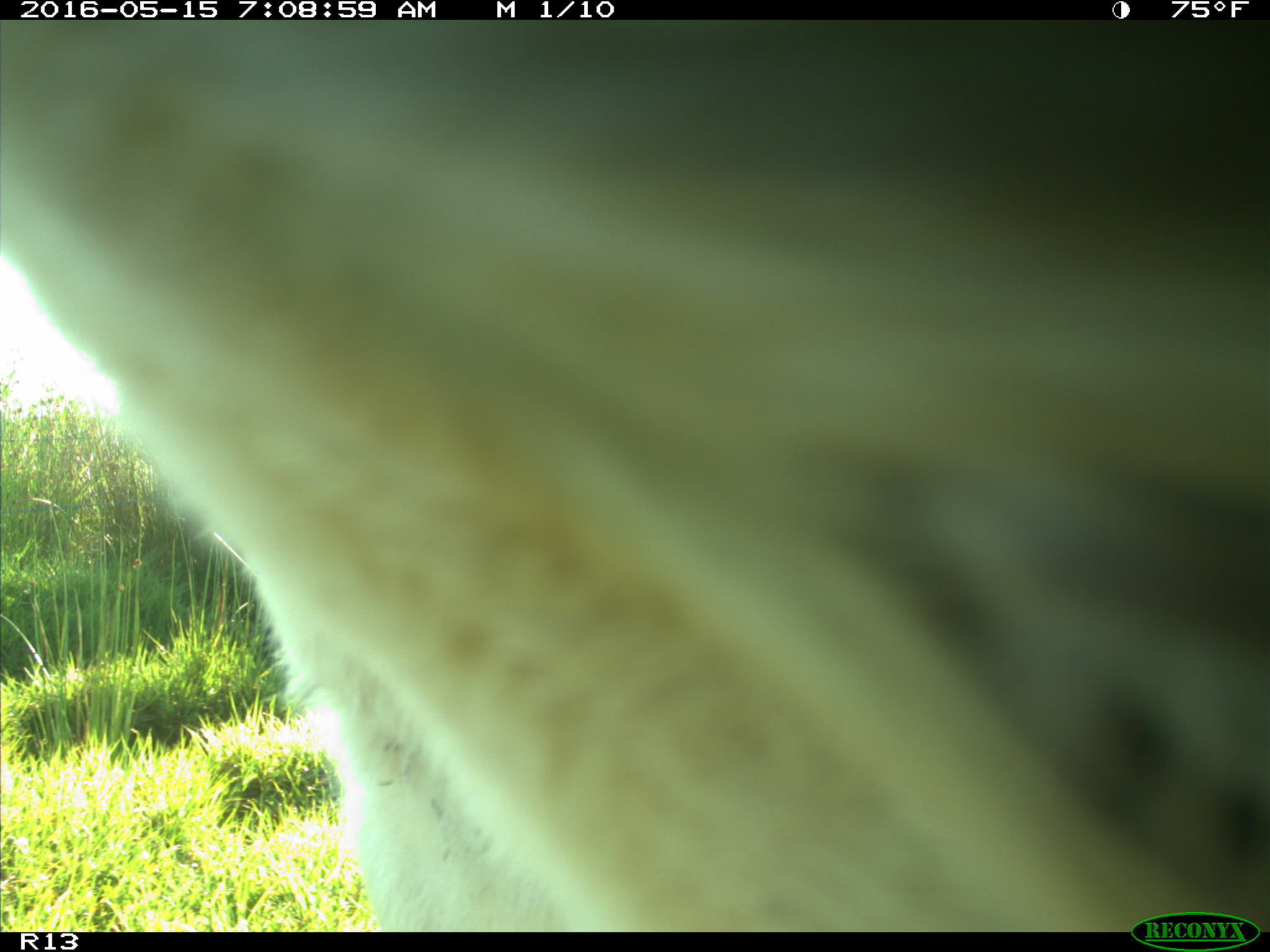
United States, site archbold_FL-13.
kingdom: Animalia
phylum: Chordata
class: Mammalia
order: Artiodactyla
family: Bovidae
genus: Bos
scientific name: Bos taurus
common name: domestic cow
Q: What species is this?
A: Bos taurus (domestic cow).